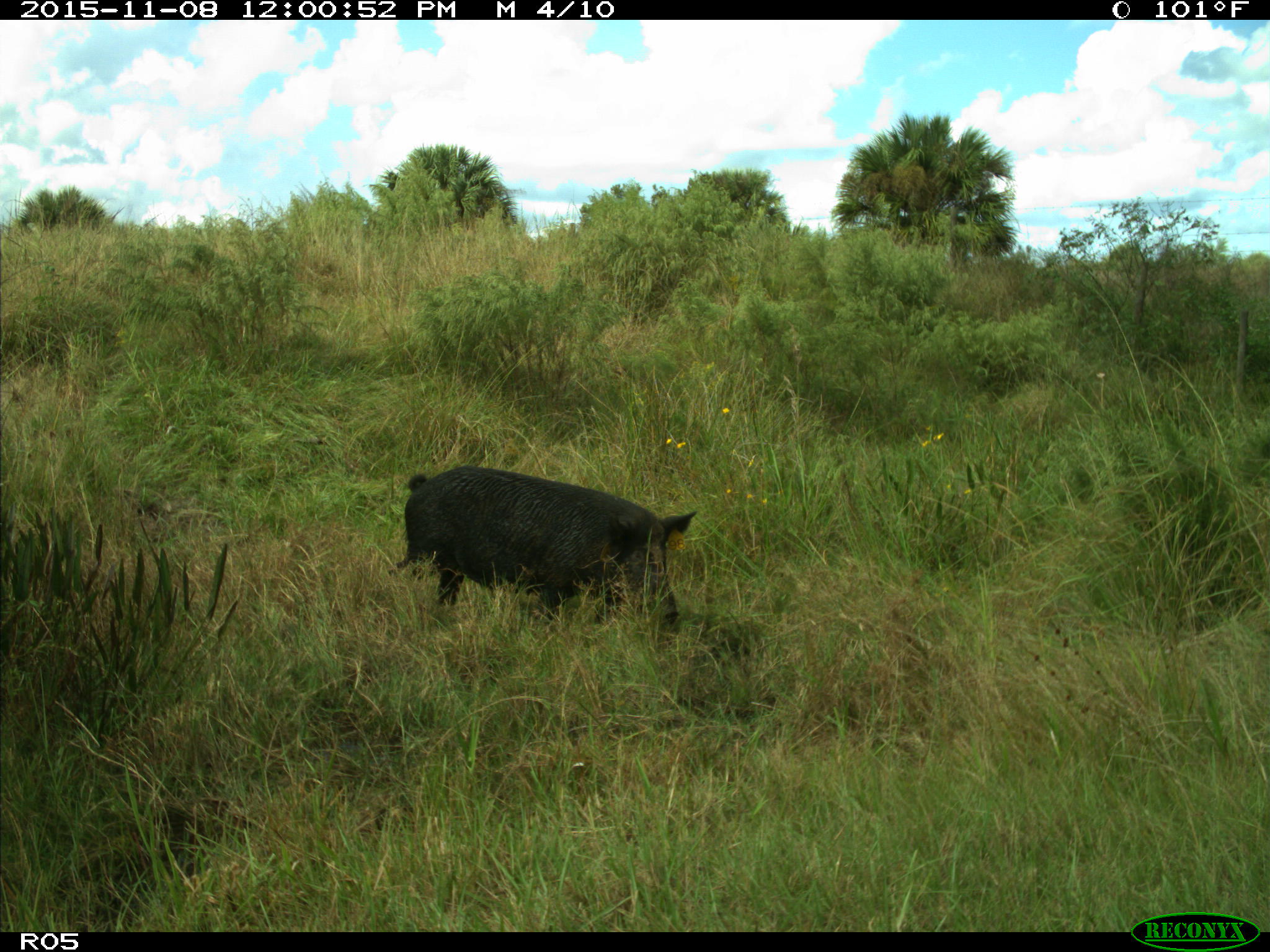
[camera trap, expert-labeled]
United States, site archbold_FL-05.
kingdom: Animalia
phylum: Chordata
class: Mammalia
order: Artiodactyla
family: Suidae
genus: Sus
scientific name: Sus scrofa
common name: wild boar